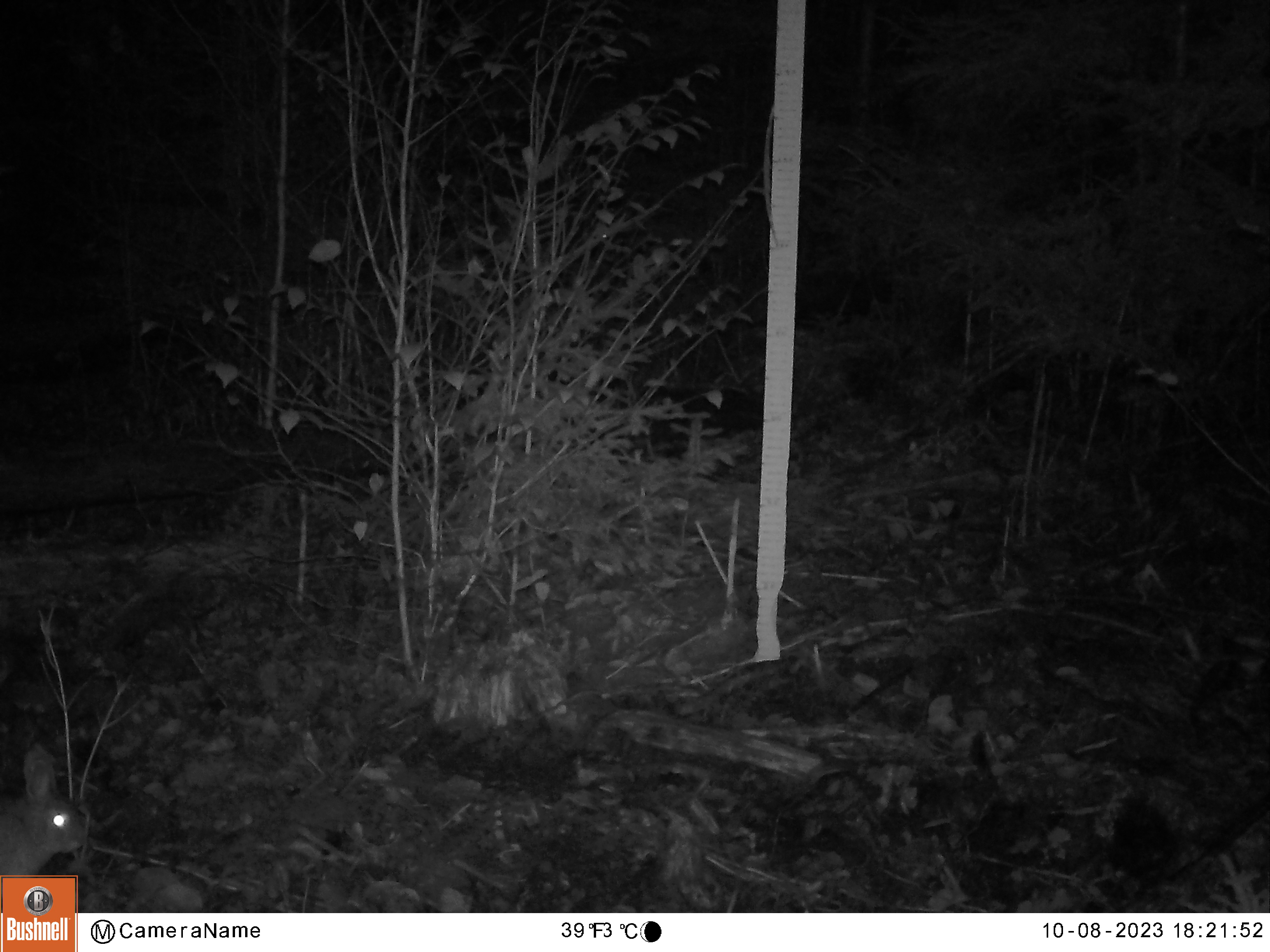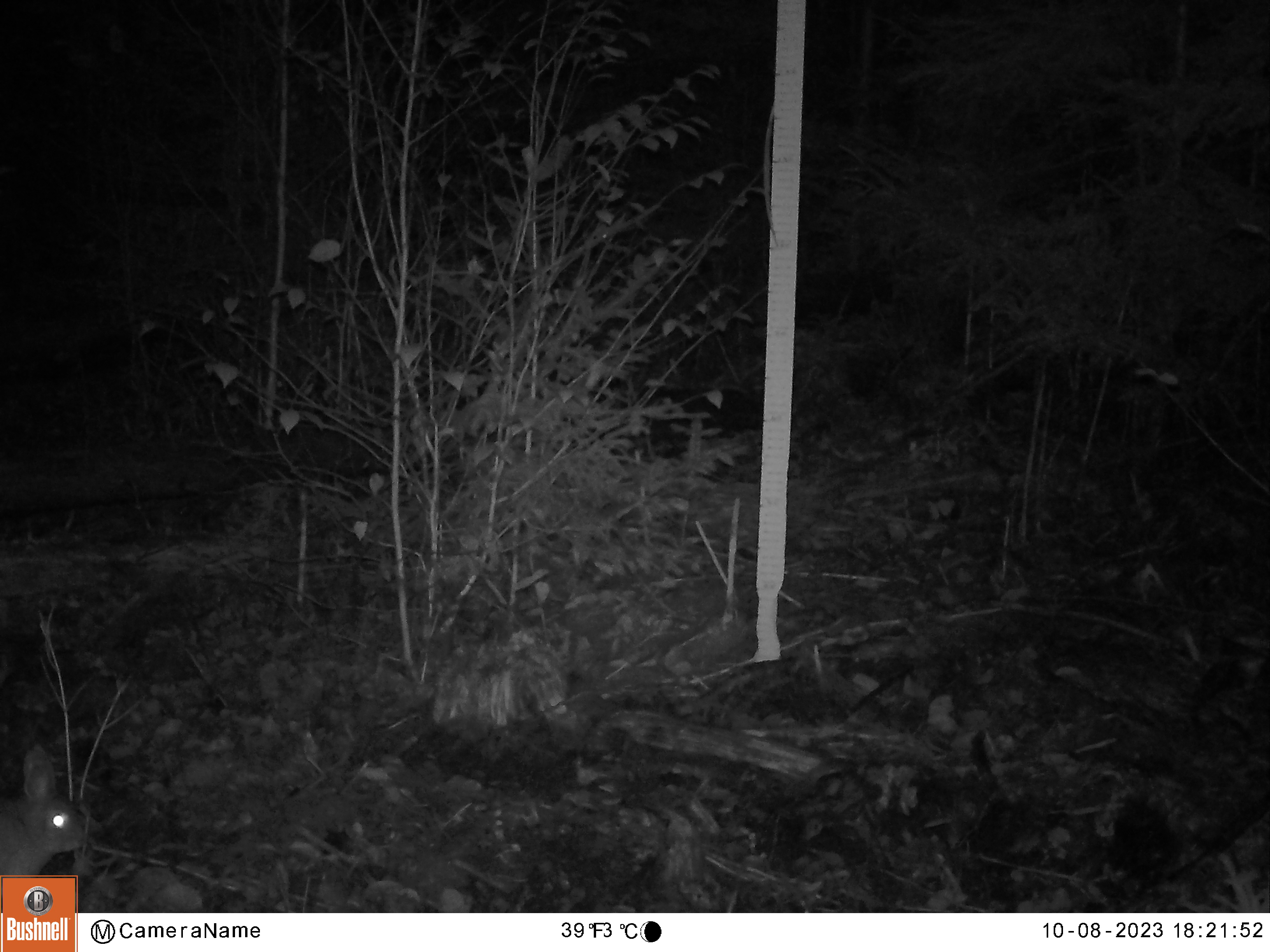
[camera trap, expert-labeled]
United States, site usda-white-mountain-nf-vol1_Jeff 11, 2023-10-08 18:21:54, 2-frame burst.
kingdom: Animalia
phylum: Chordata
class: Mammalia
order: Lagomorpha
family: Leporidae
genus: Lepus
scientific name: Lepus americanus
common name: snowshoe hare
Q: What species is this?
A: Snowshoe hare (Lepus americanus).